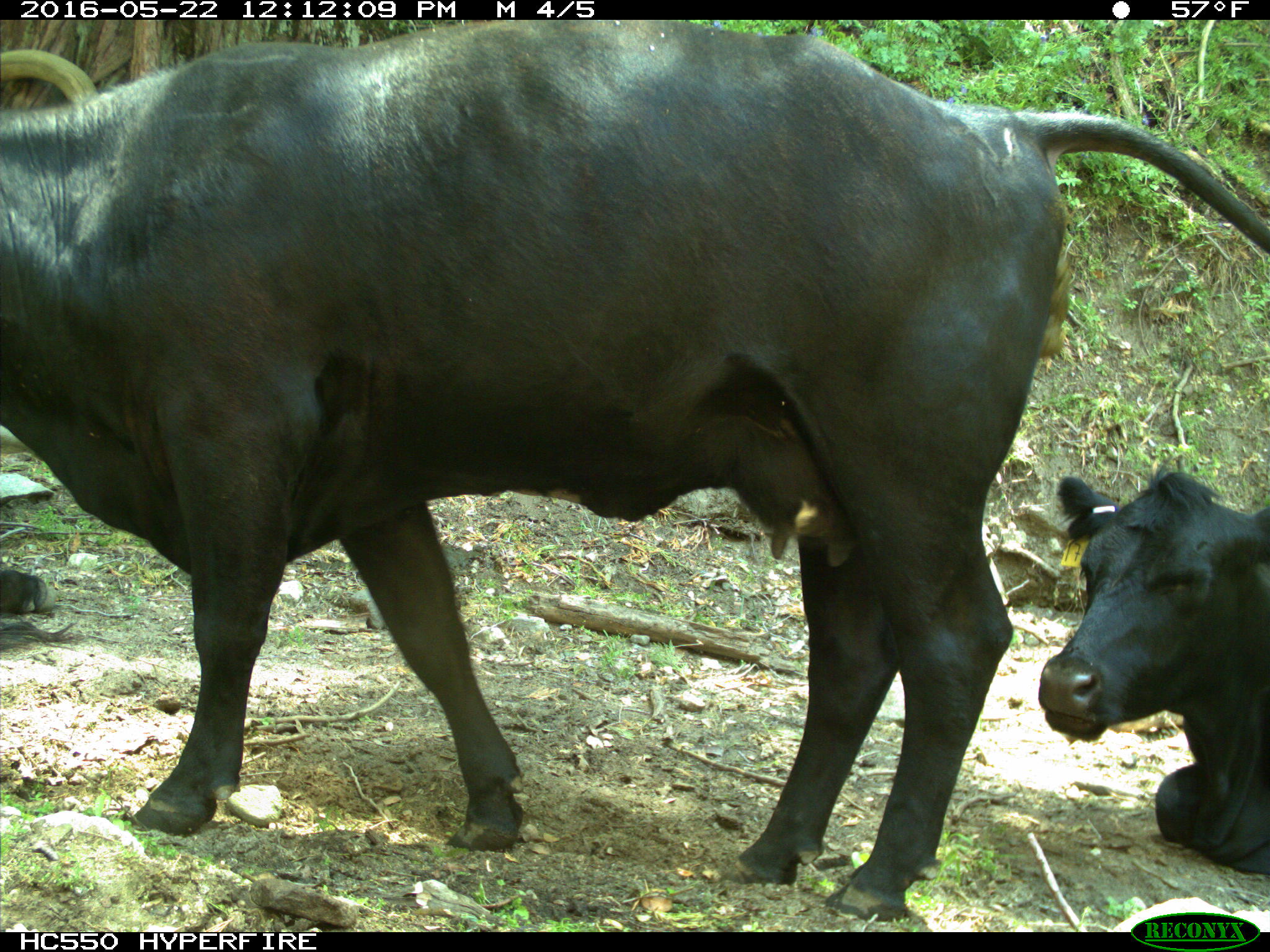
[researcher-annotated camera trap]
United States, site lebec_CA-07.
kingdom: Animalia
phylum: Chordata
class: Mammalia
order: Artiodactyla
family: Bovidae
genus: Bos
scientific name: Bos taurus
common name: domestic cow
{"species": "Bos taurus (domestic cow)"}